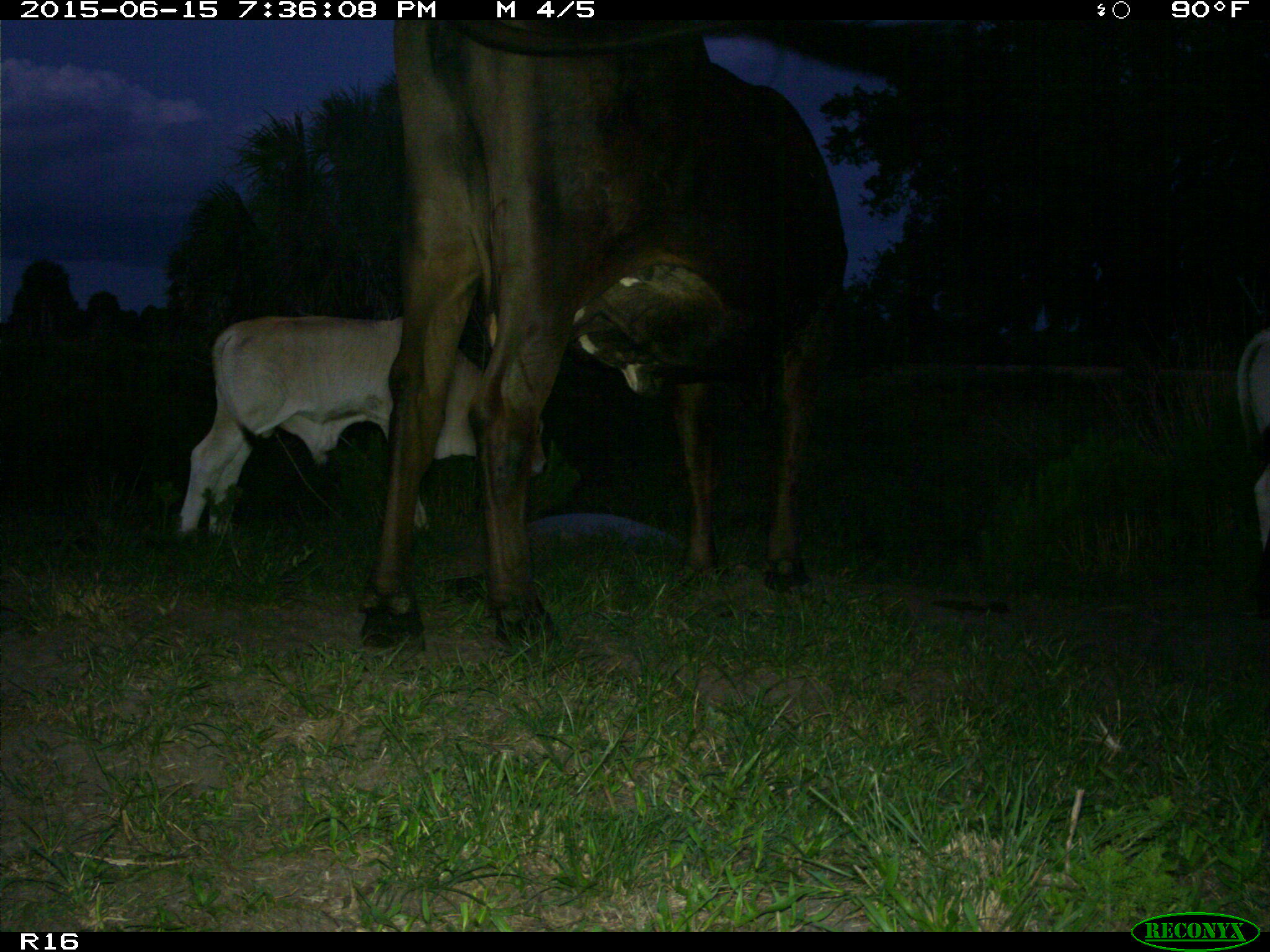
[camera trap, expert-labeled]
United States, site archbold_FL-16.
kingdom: Animalia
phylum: Chordata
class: Mammalia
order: Artiodactyla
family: Bovidae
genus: Bos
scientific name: Bos taurus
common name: domestic cow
Bos taurus (domestic cow).